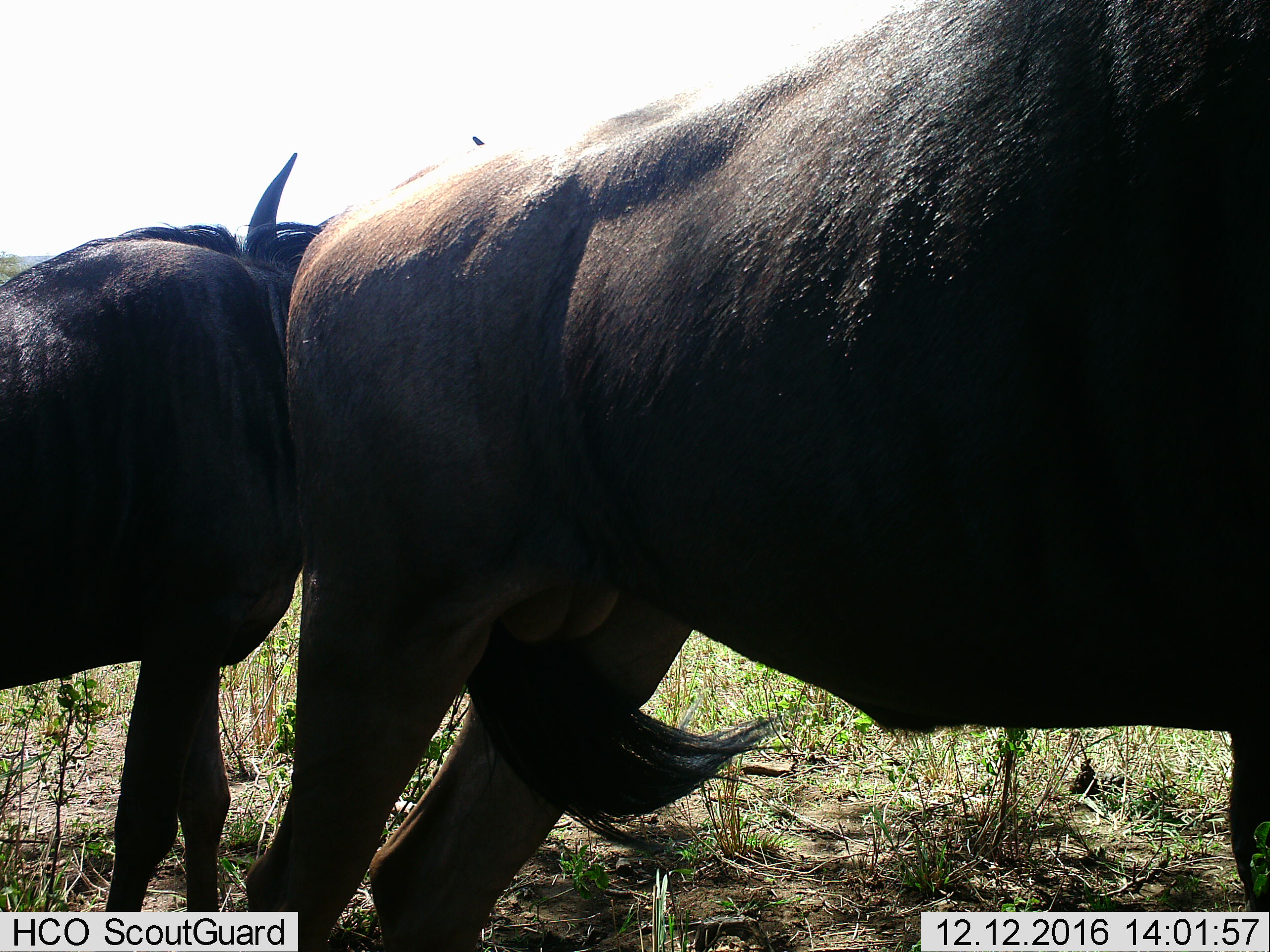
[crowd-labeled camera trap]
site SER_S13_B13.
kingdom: Animalia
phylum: Chordata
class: Mammalia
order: Artiodactyla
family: Bovidae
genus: Connochaetes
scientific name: Connochaetes taurinus taurinus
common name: blue wildebeest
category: wildebeestblue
Wildebeestblue (blue wildebeest) (Connochaetes taurinus taurinus), count 2. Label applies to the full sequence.